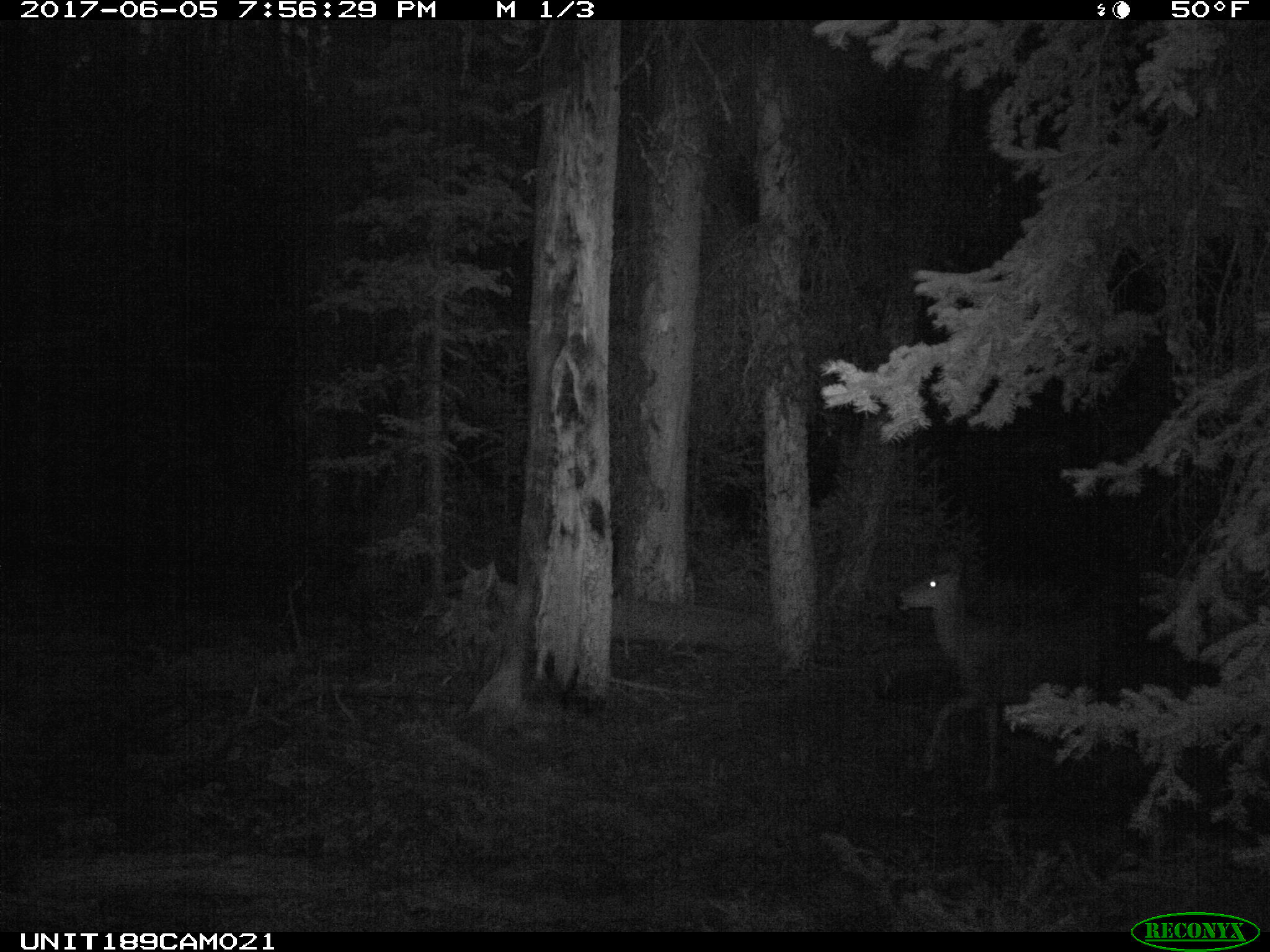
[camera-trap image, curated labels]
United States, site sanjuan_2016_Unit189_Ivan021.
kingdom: Animalia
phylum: Chordata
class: Mammalia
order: Artiodactyla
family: Cervidae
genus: Odocoileus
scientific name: Odocoileus hemionus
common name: mule deer